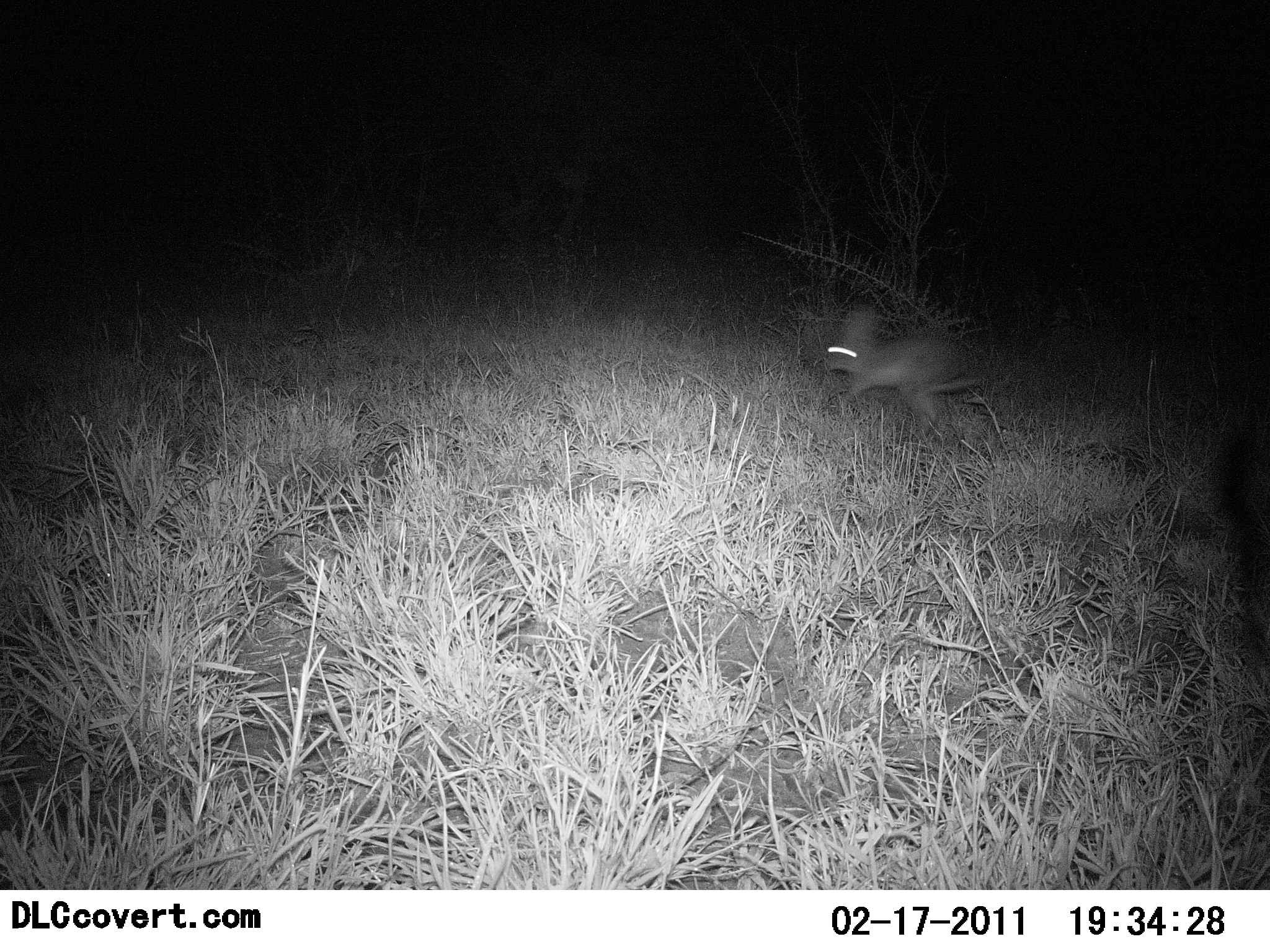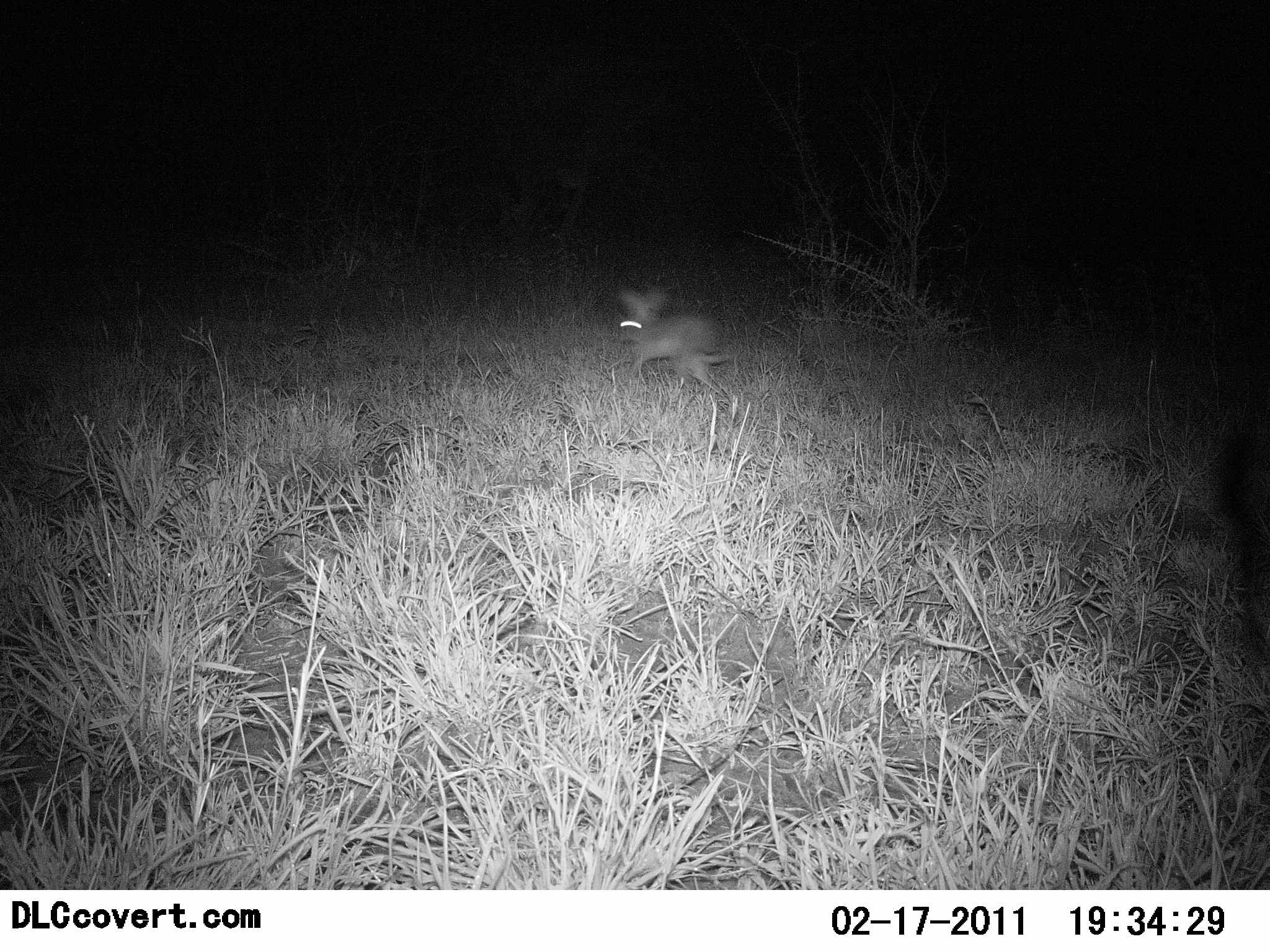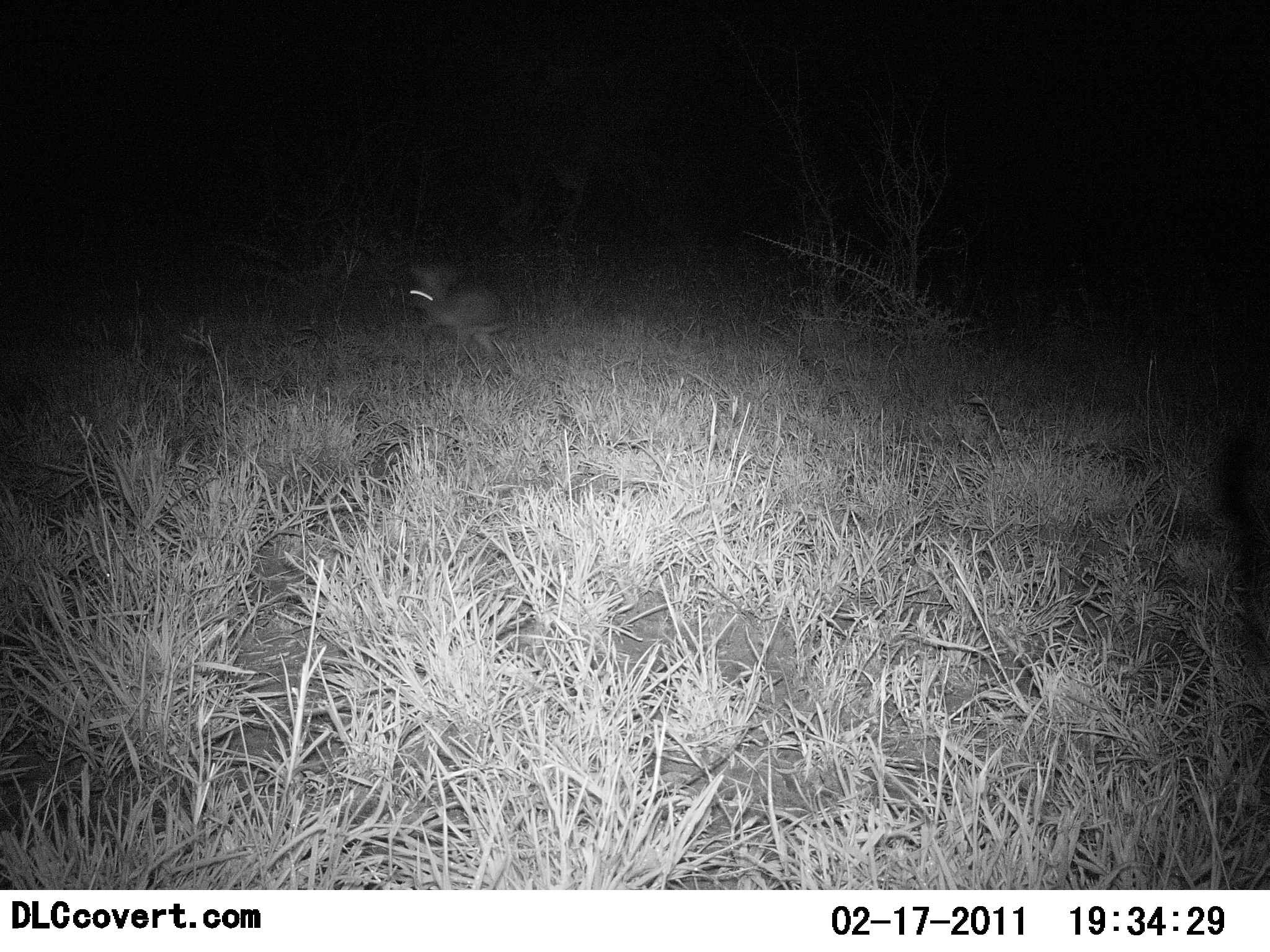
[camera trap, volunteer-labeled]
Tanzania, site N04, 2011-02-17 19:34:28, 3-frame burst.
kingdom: Animalia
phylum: Chordata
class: Mammalia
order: Lagomorpha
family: Leporidae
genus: Lepus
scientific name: Lepus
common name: hare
Hare (Lepus), count 1. Behavior (volunteer vote fractions): standing 0%, resting 0%, moving 100%, interacting 0%. Young present (vote fraction): 0%. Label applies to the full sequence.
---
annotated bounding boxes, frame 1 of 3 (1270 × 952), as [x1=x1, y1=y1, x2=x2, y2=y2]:
animal: [x1=823, y1=304, x2=984, y2=444]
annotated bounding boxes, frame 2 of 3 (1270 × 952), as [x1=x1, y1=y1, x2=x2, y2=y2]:
animal: [x1=616, y1=287, x2=723, y2=390]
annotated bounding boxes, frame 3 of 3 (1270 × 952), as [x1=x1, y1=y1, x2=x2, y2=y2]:
animal: [x1=407, y1=258, x2=511, y2=357]